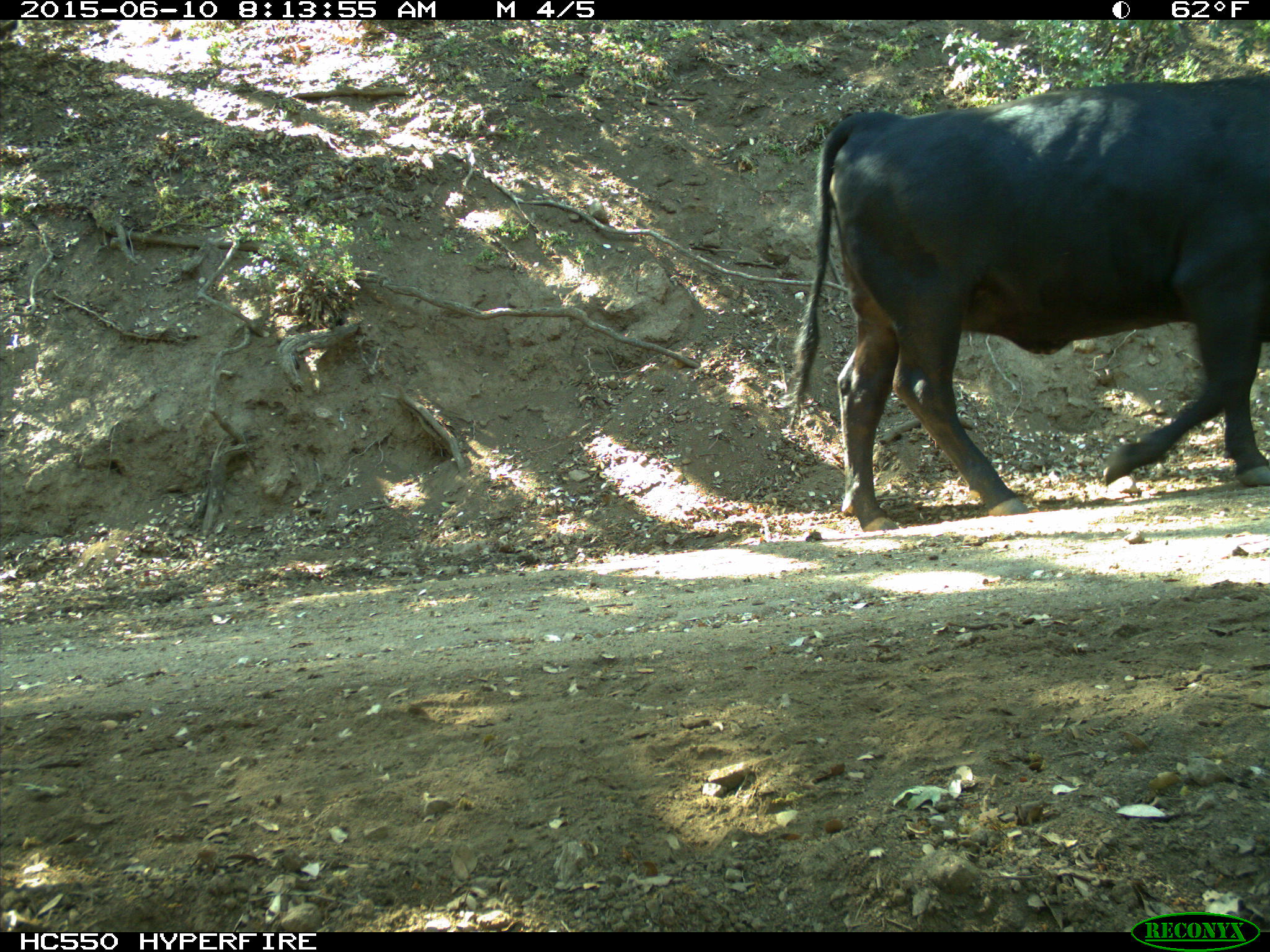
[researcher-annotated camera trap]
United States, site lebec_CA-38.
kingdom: Animalia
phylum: Chordata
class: Mammalia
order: Artiodactyla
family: Bovidae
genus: Bos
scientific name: Bos taurus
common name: domestic cow